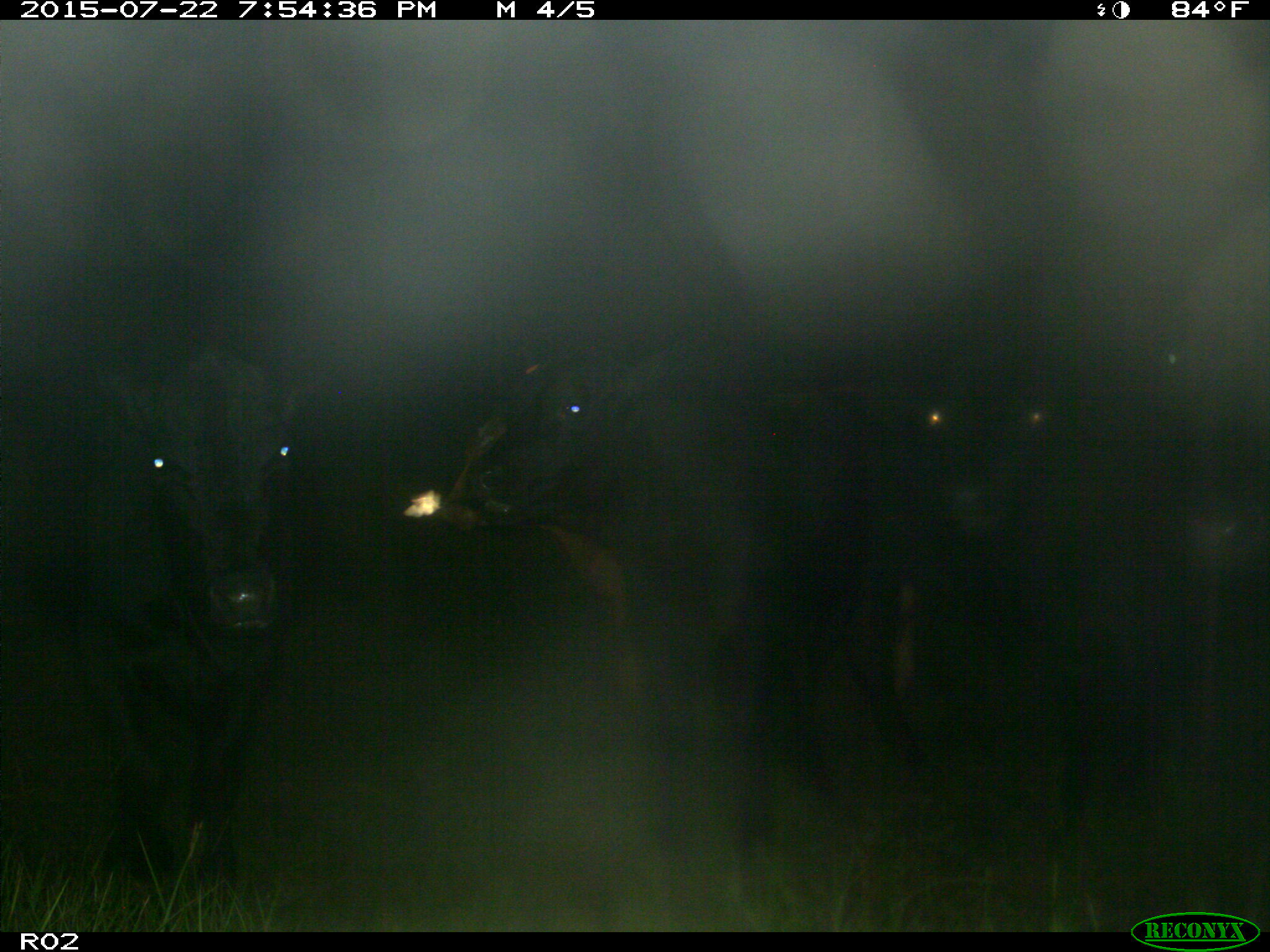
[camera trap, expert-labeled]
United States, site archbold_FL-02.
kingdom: Animalia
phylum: Chordata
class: Mammalia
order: Artiodactyla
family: Bovidae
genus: Bos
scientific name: Bos taurus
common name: domestic cow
Bos taurus (domestic cow).